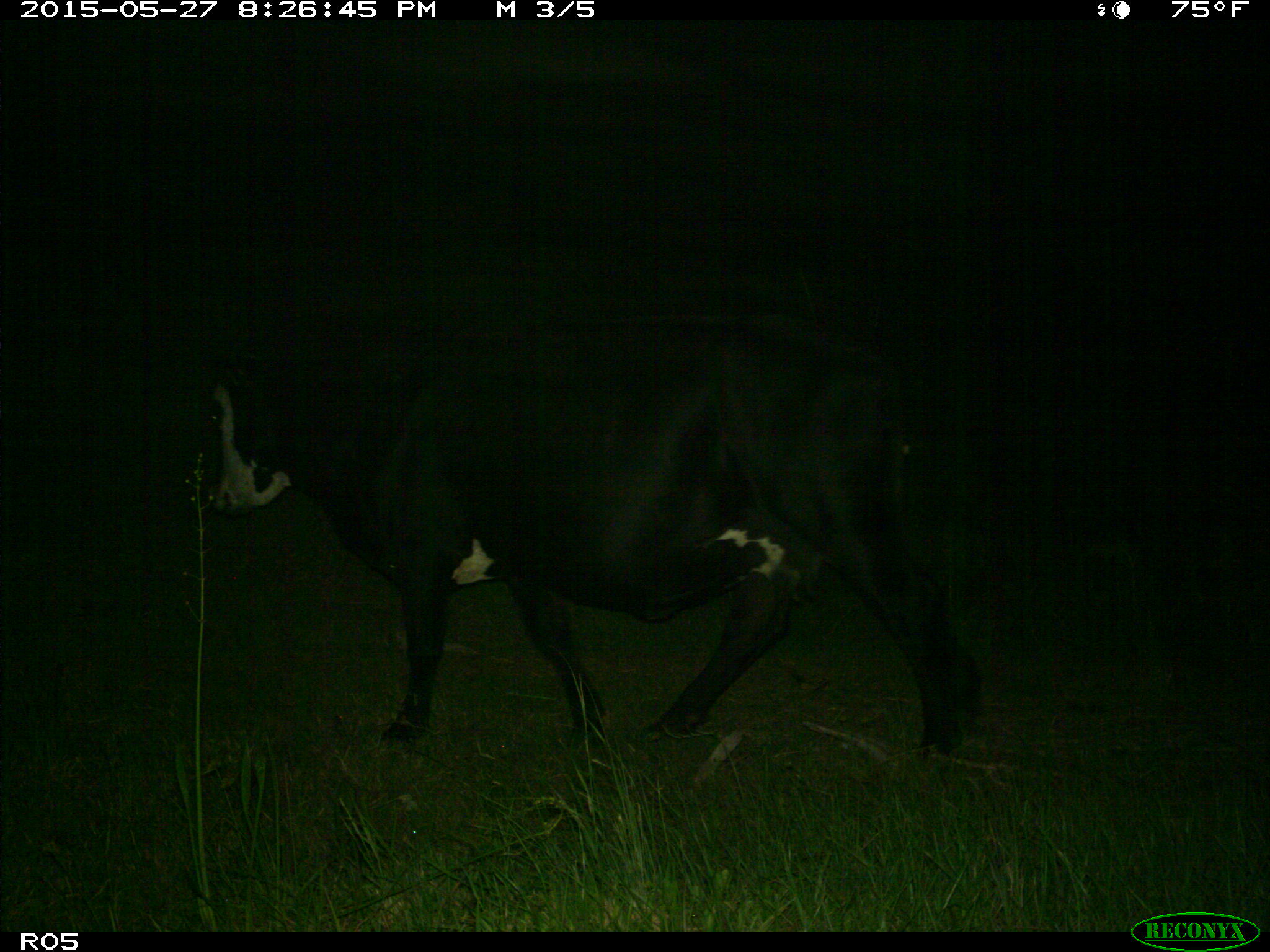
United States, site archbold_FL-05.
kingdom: Animalia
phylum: Chordata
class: Mammalia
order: Artiodactyla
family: Bovidae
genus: Bos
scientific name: Bos taurus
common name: domestic cow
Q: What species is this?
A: Bos taurus (domestic cow).